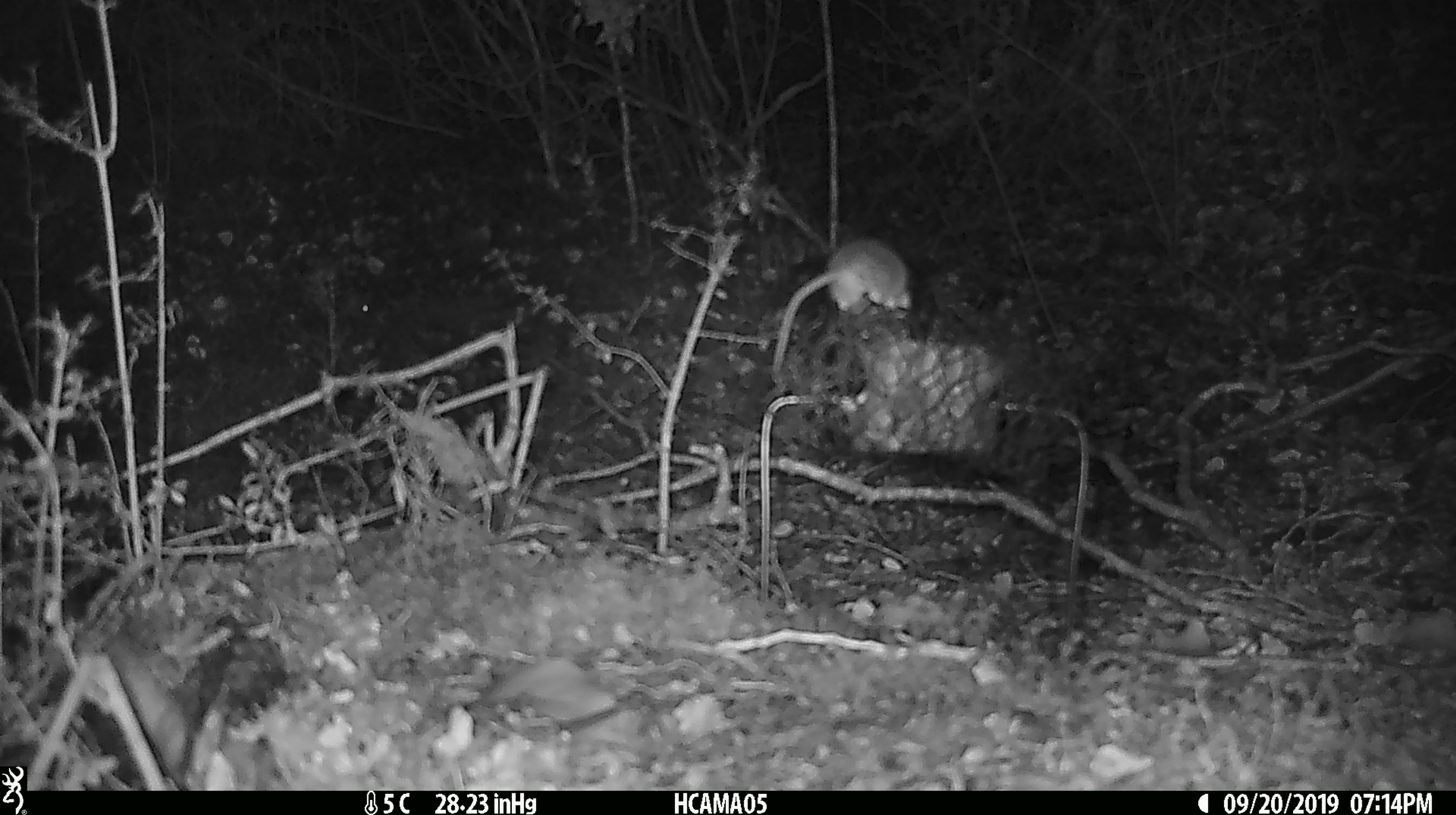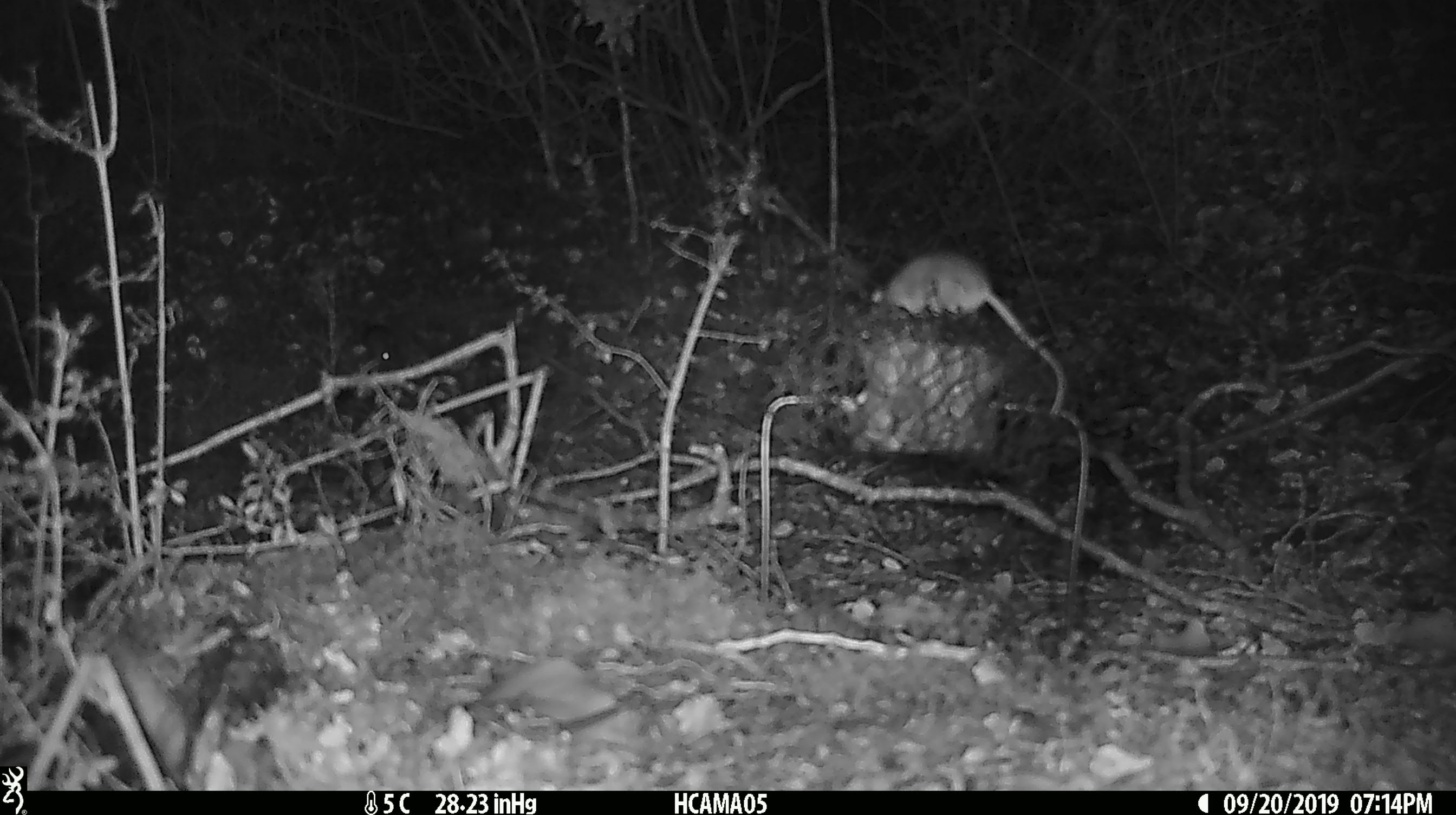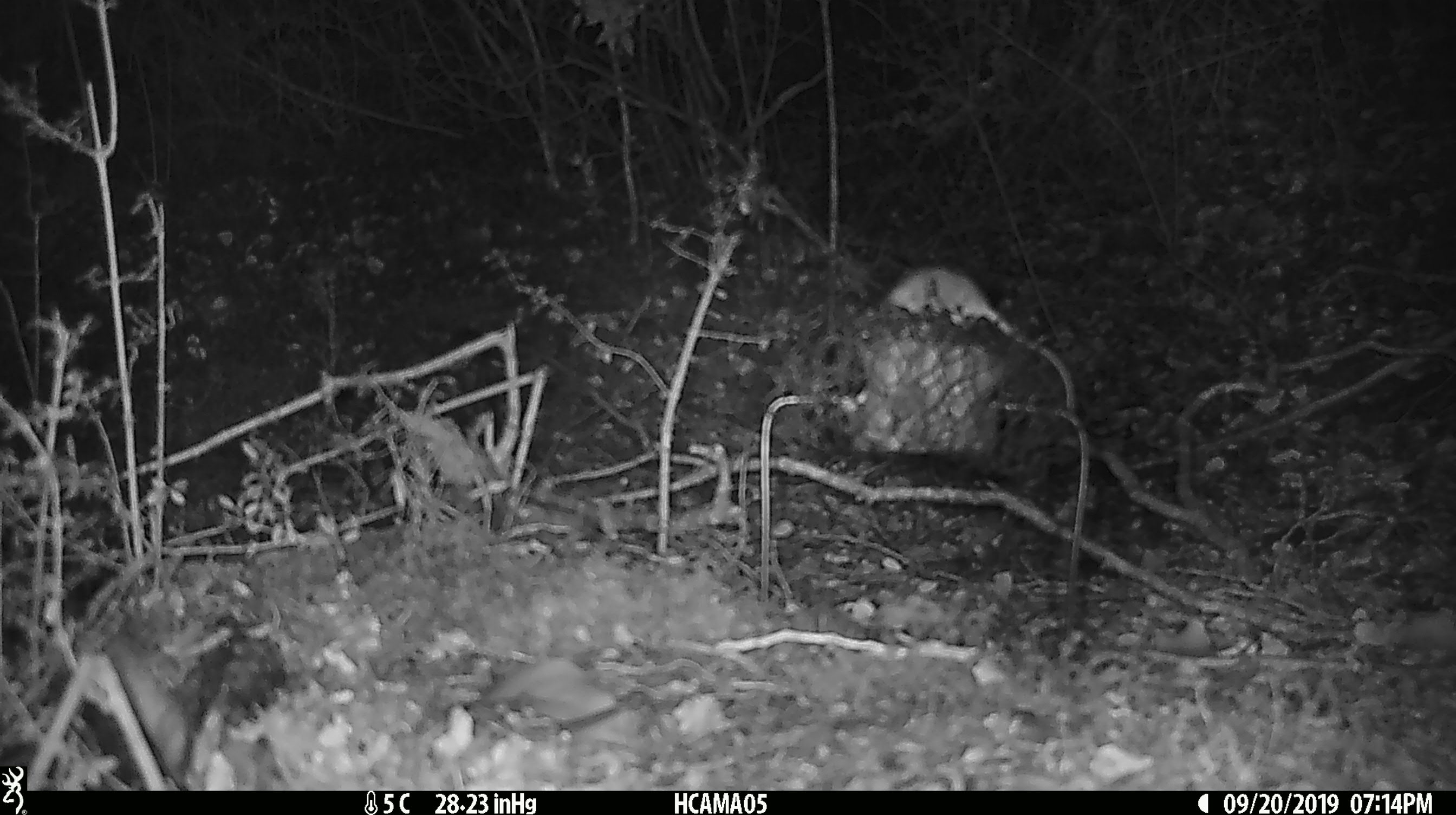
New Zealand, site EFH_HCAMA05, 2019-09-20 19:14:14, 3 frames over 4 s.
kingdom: Animalia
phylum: Chordata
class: Mammalia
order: Rodentia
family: Muridae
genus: Mus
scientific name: Mus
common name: mouse